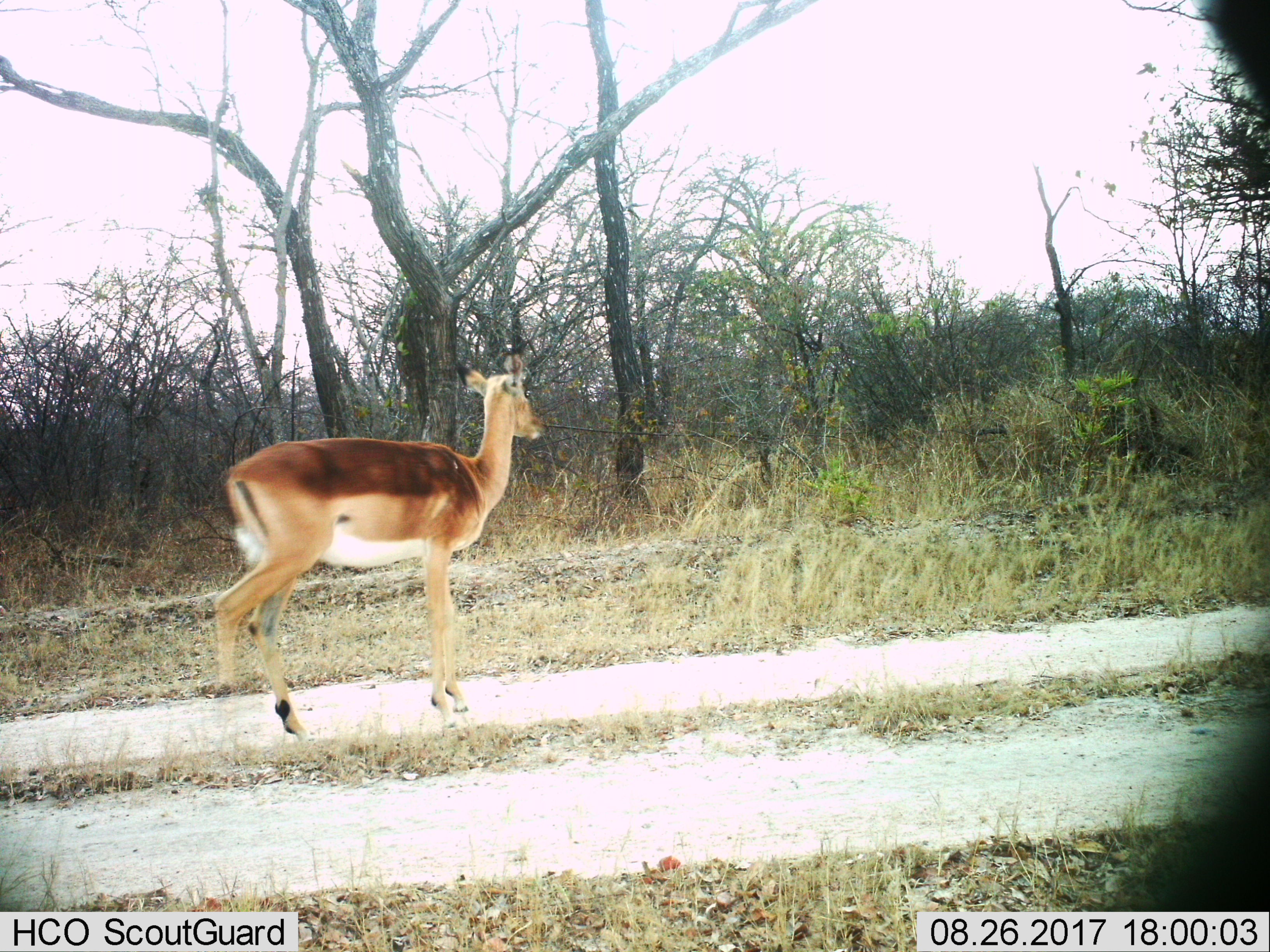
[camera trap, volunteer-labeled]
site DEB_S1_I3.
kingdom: Animalia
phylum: Chordata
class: Mammalia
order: Artiodactyla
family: Bovidae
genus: Aepyceros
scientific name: Aepyceros melampus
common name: impala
Impala (Aepyceros melampus), count 1. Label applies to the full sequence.